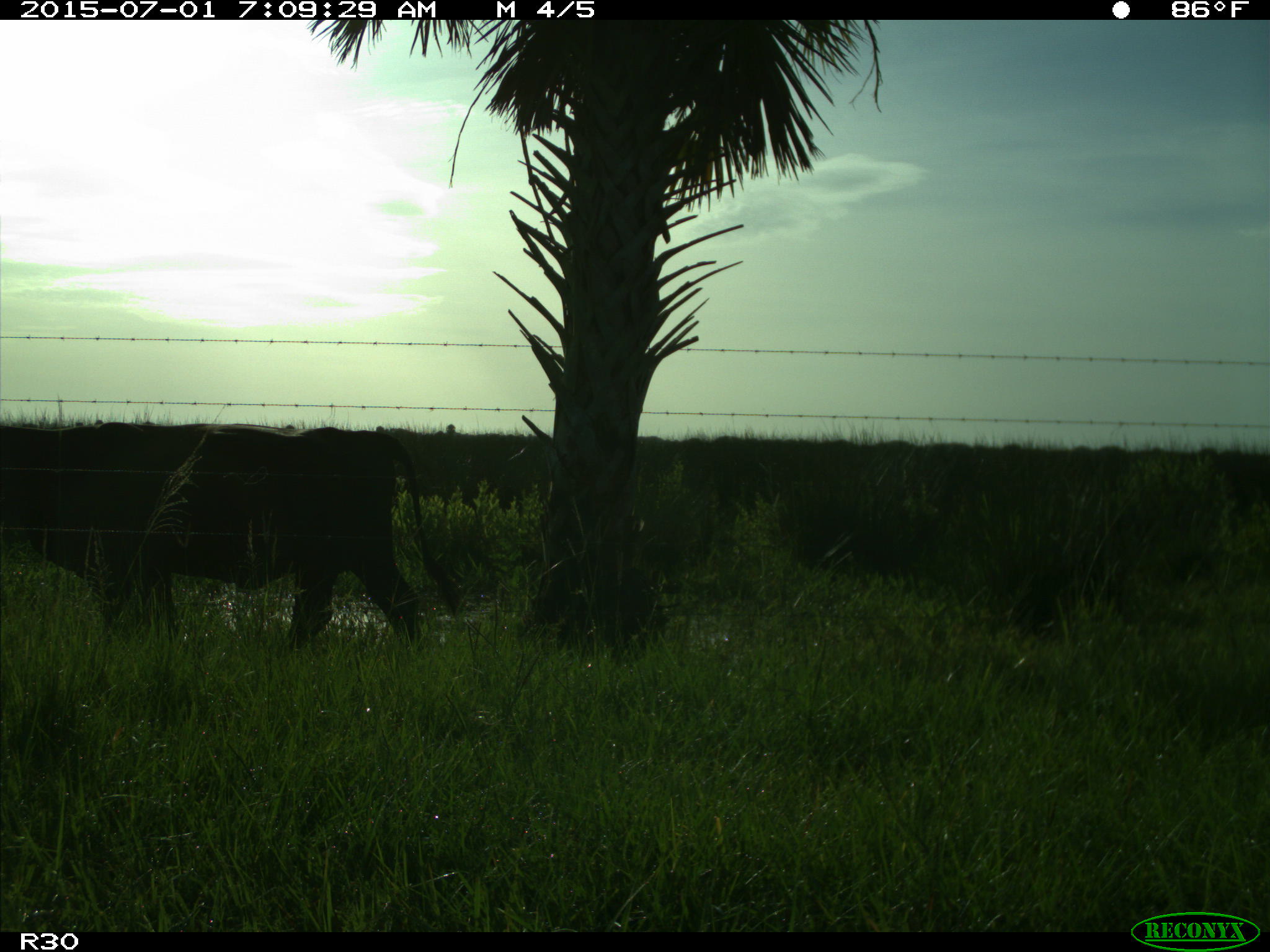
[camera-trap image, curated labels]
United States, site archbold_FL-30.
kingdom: Animalia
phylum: Chordata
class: Mammalia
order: Artiodactyla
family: Bovidae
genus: Bos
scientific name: Bos taurus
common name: domestic cow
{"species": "Bos taurus (domestic cow)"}